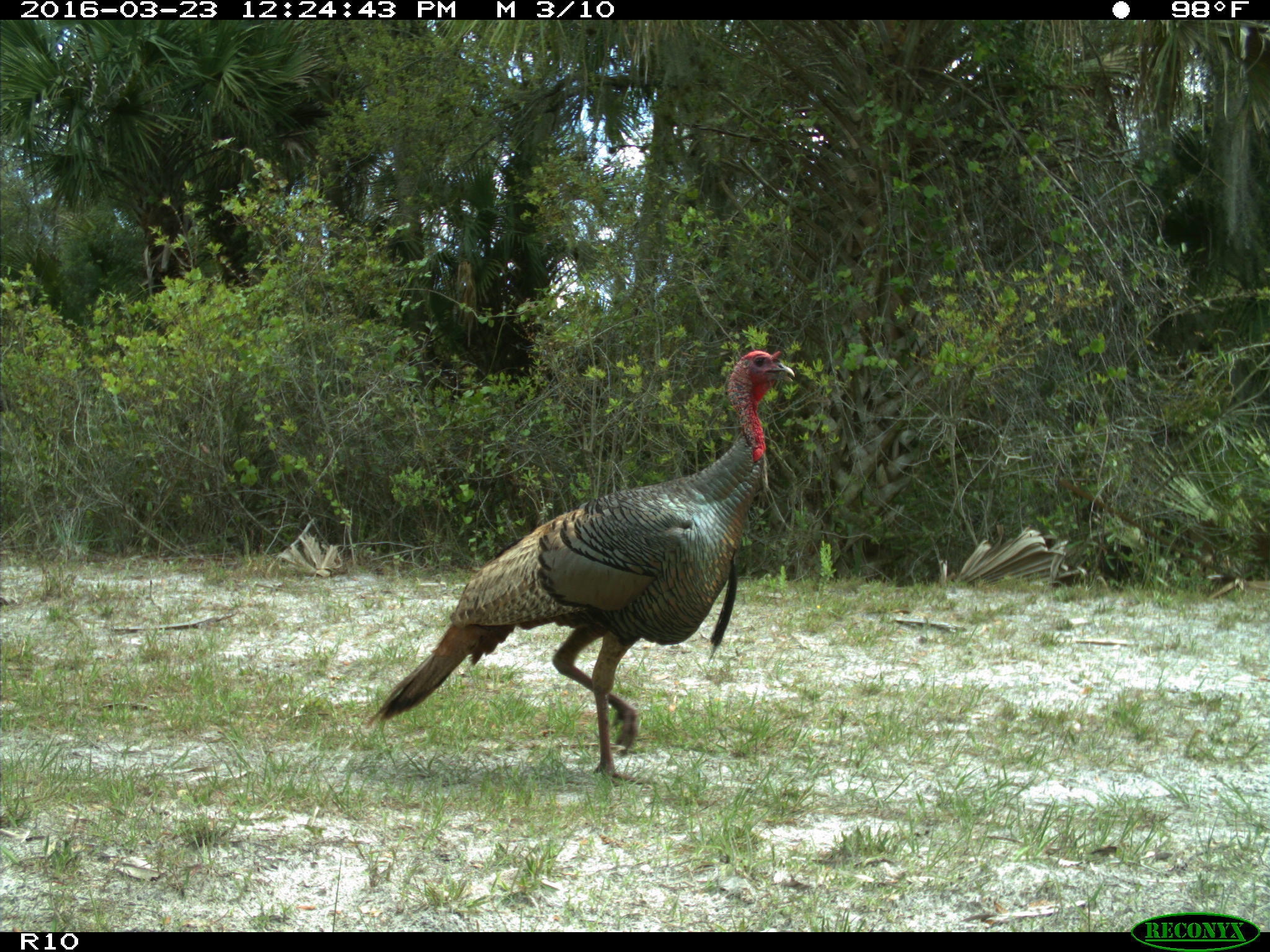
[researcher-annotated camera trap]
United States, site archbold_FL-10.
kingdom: Animalia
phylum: Chordata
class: Aves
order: Galliformes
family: Phasianidae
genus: Meleagris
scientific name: Meleagris gallopavo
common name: wild turkey